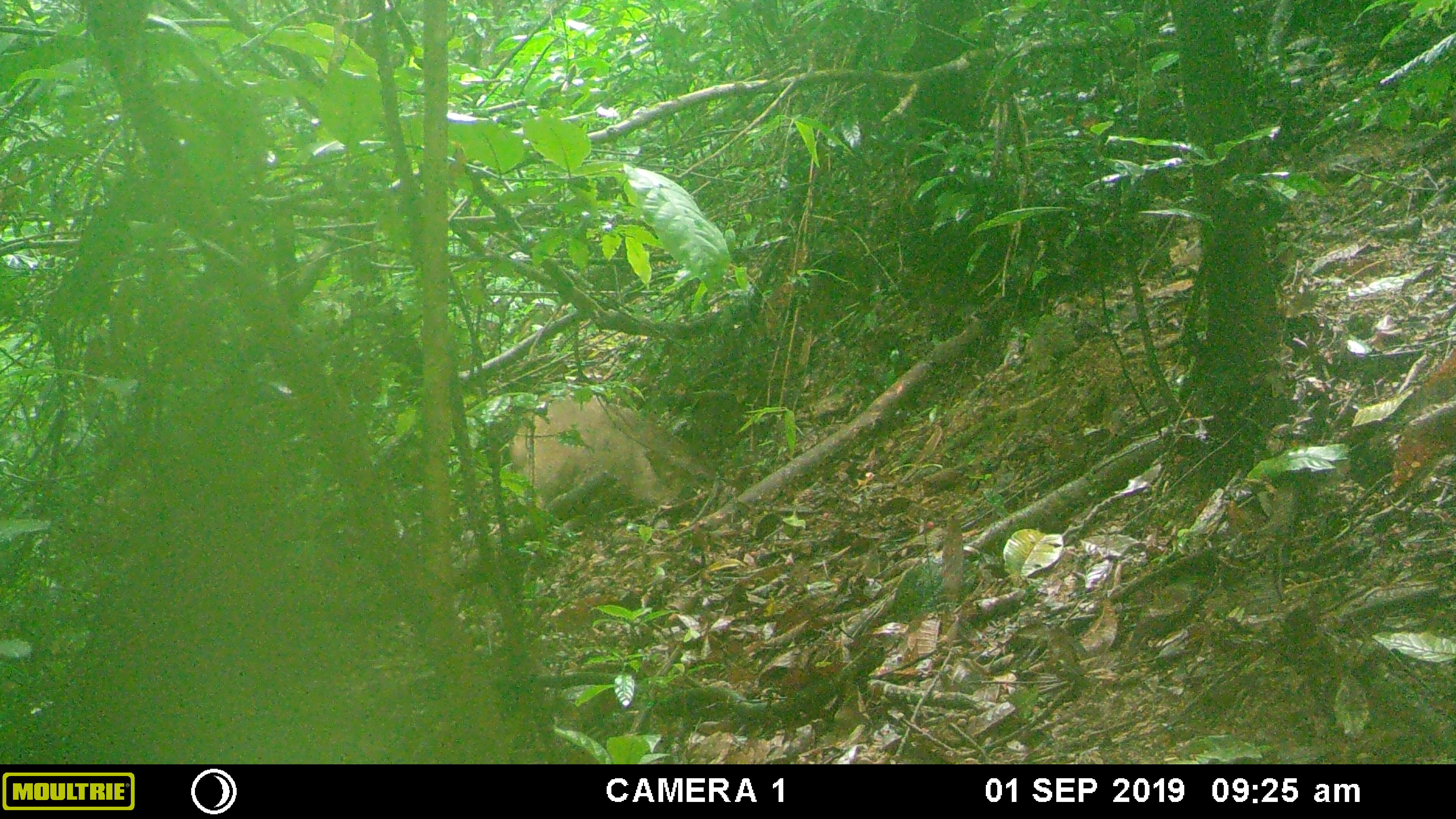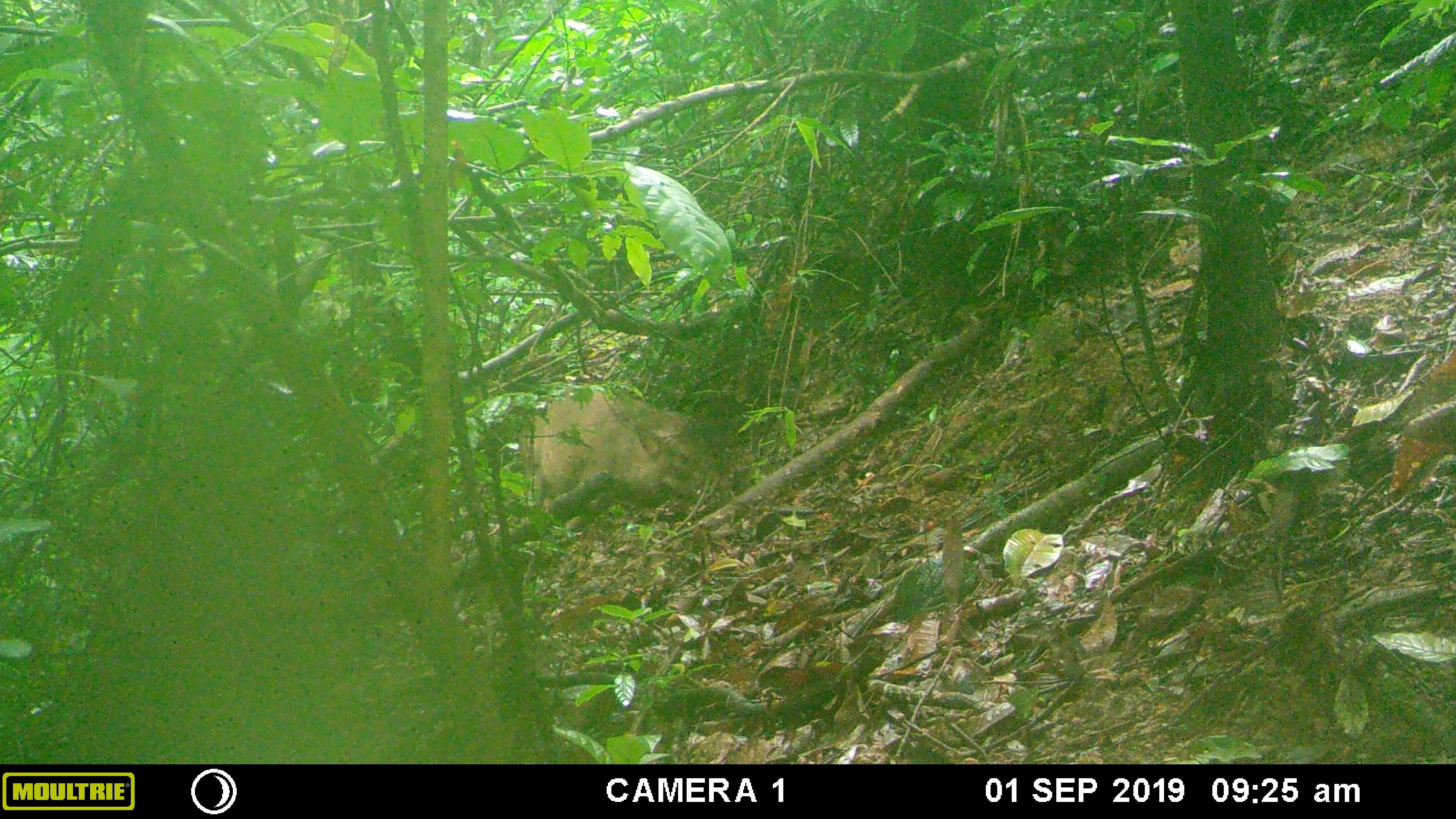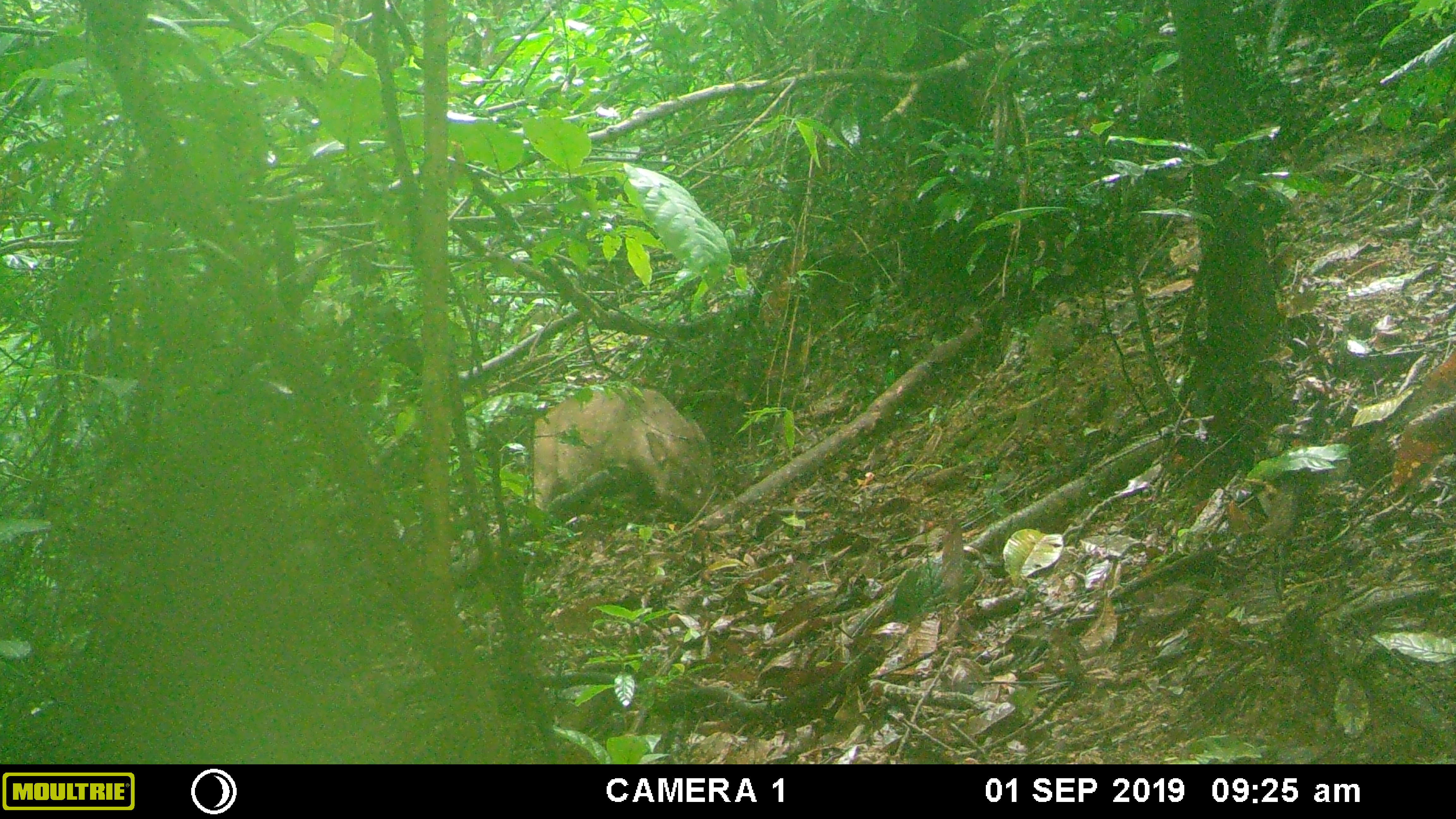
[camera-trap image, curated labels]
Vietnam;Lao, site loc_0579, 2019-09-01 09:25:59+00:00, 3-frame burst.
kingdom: Animalia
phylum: Chordata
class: Mammalia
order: Artiodactyla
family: Suidae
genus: Sus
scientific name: Sus scrofa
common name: eurasian wild pig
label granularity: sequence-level